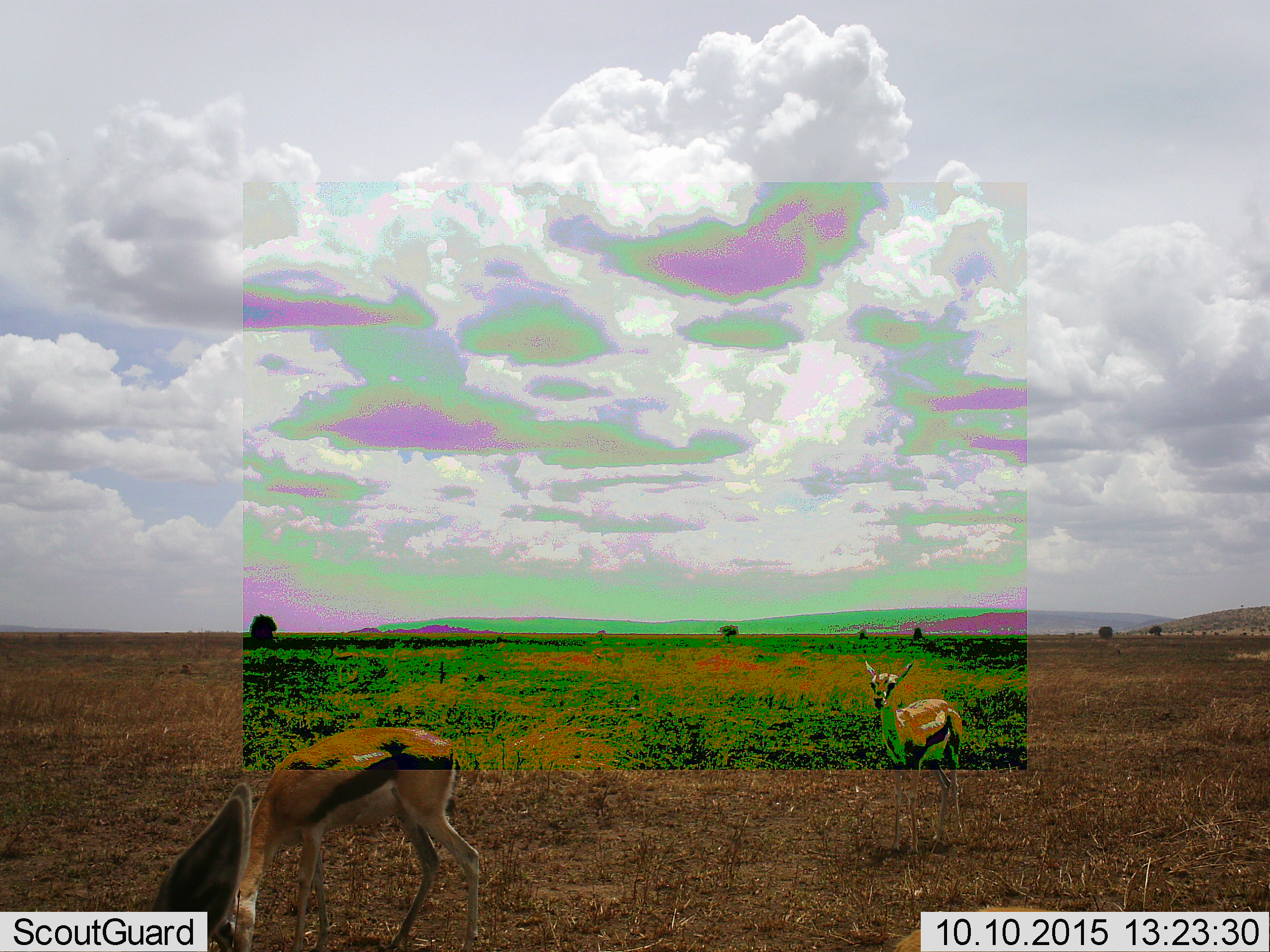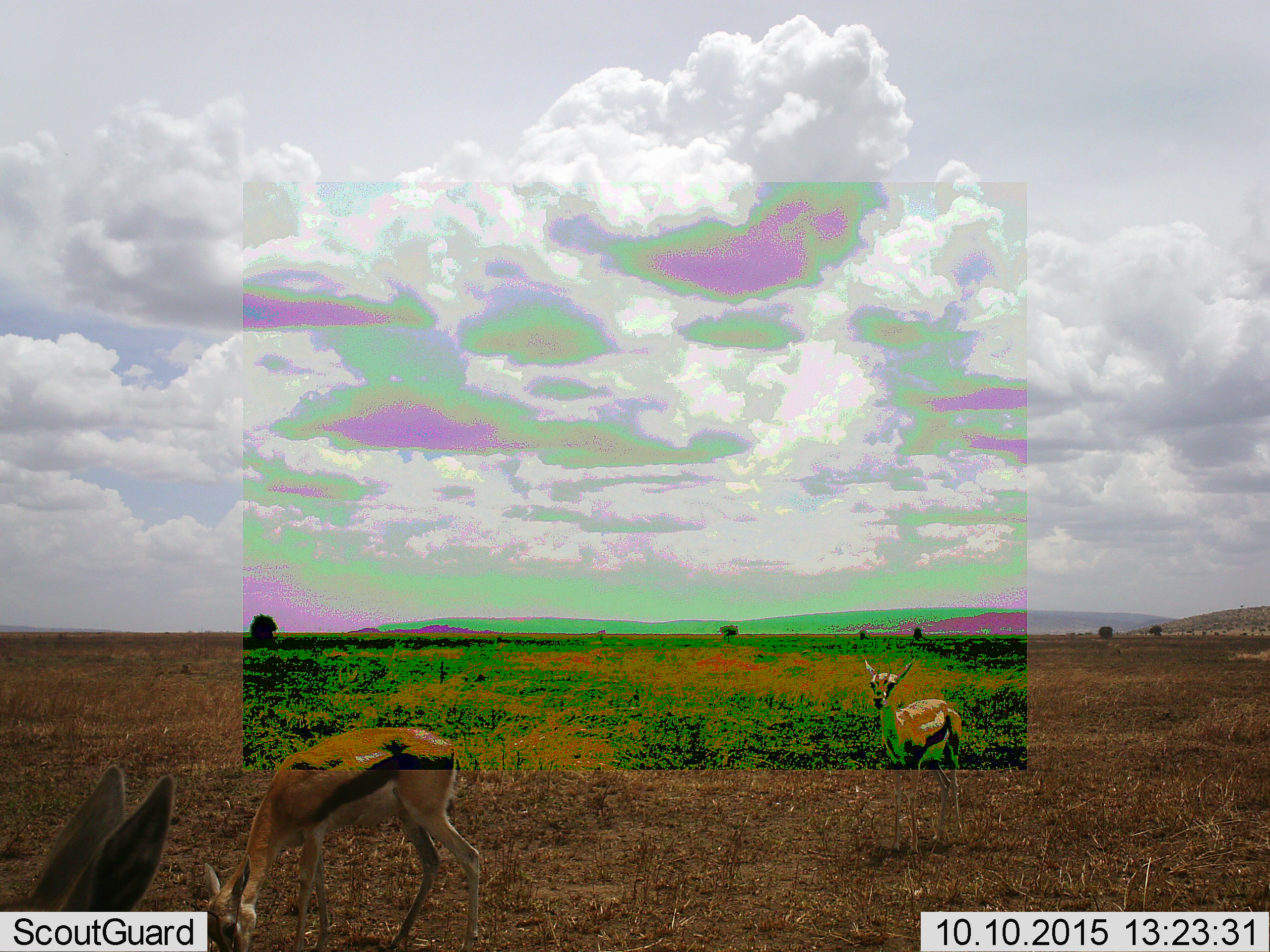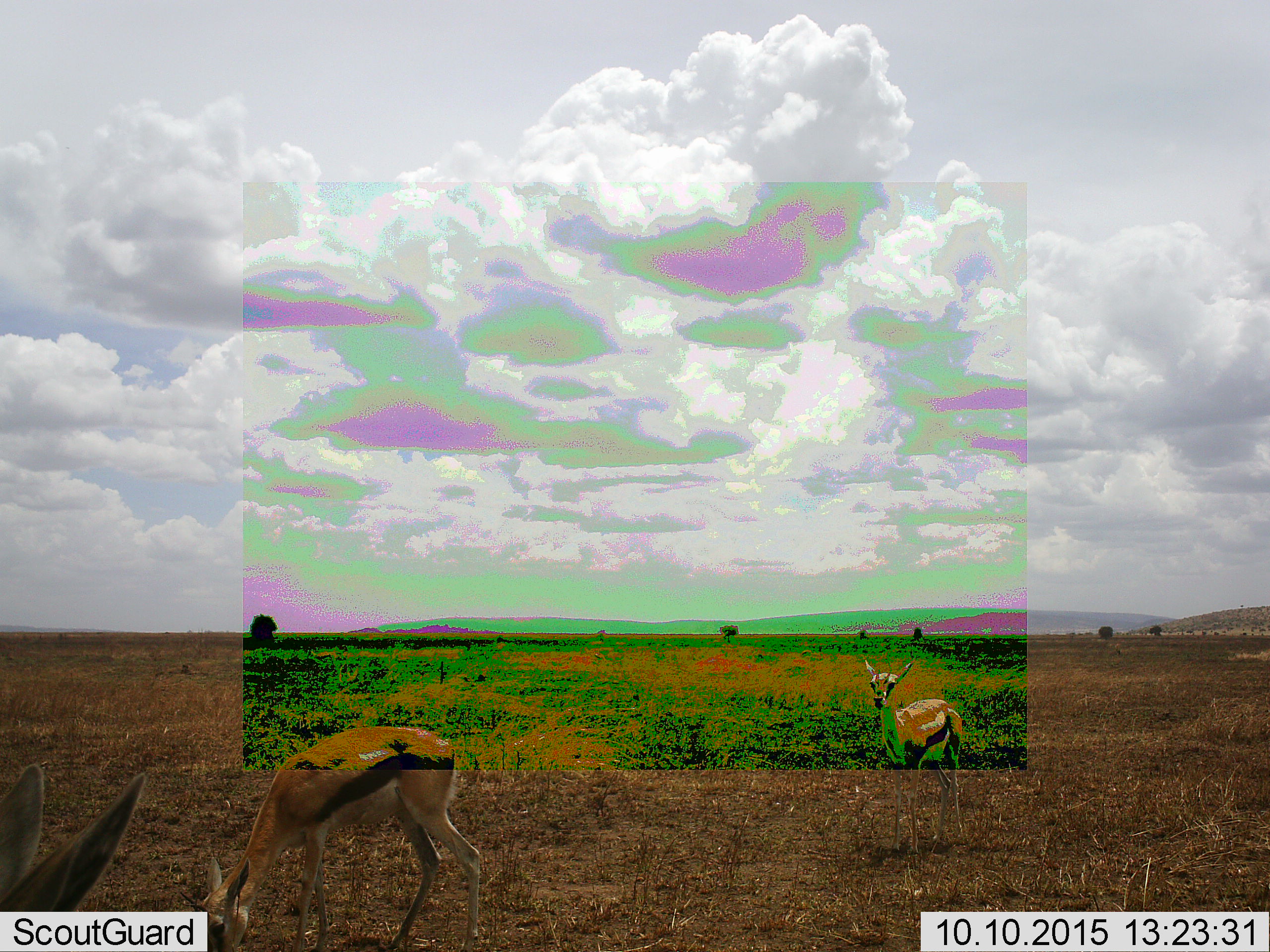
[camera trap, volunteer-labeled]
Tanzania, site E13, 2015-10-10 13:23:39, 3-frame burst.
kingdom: Animalia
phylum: Chordata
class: Mammalia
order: Artiodactyla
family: Bovidae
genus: Eudorcas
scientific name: Eudorcas thomsonii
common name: thomson's gazelle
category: gazellethomsons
Gazellethomsons (thomson's gazelle) (Eudorcas thomsonii), count 3. Behavior (volunteer vote fractions): standing 85%, resting 0%, moving 30%, interacting 0%. Young present (vote fraction): 5%. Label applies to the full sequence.